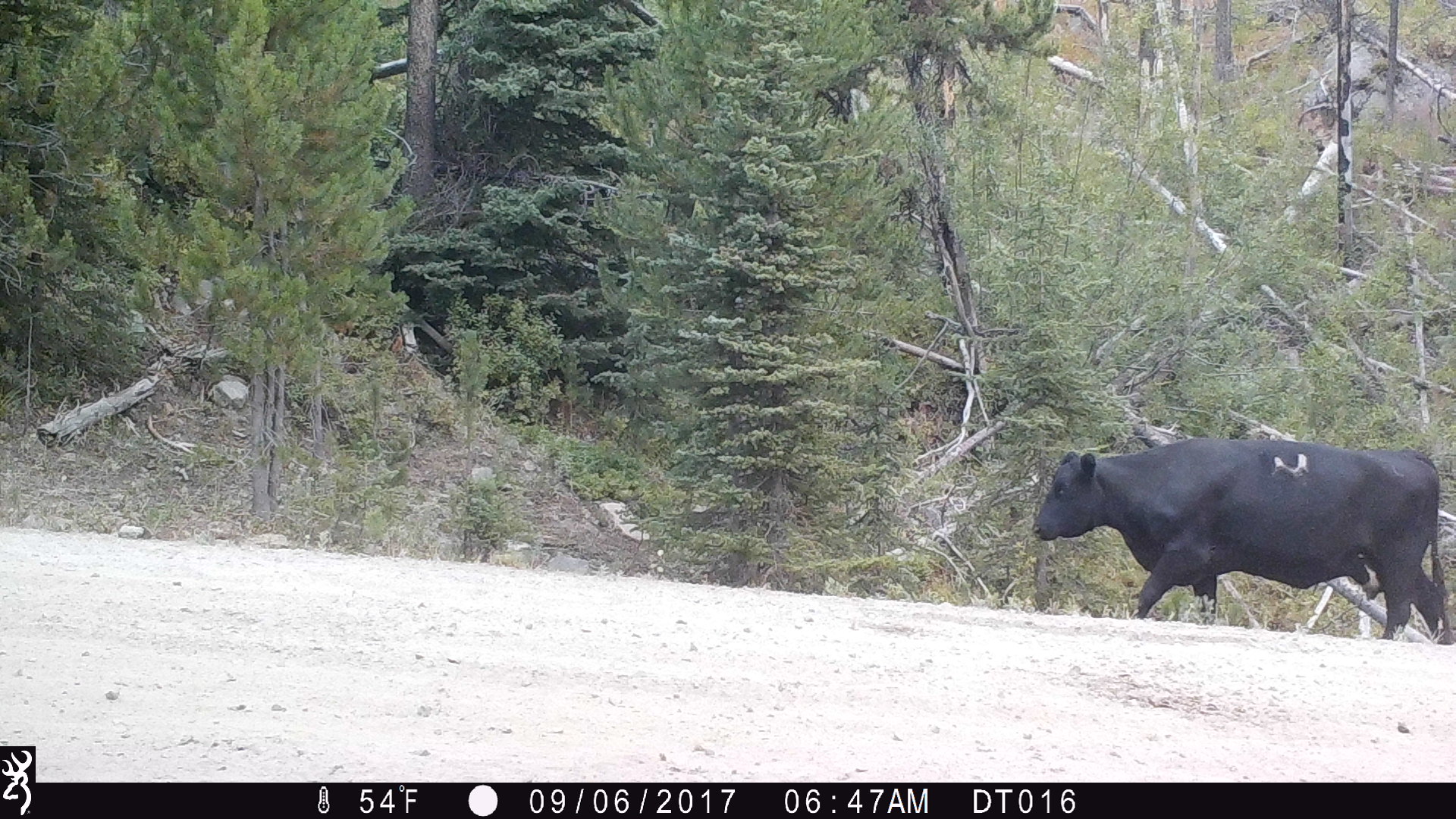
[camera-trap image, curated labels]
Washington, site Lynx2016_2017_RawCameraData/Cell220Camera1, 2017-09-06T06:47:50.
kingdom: Animalia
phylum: Chordata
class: Mammalia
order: Artiodactyla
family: Bovidae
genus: Bos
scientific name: Bos taurus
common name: domestic cattle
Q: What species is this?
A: Domestic cattle (Bos taurus).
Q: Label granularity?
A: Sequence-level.